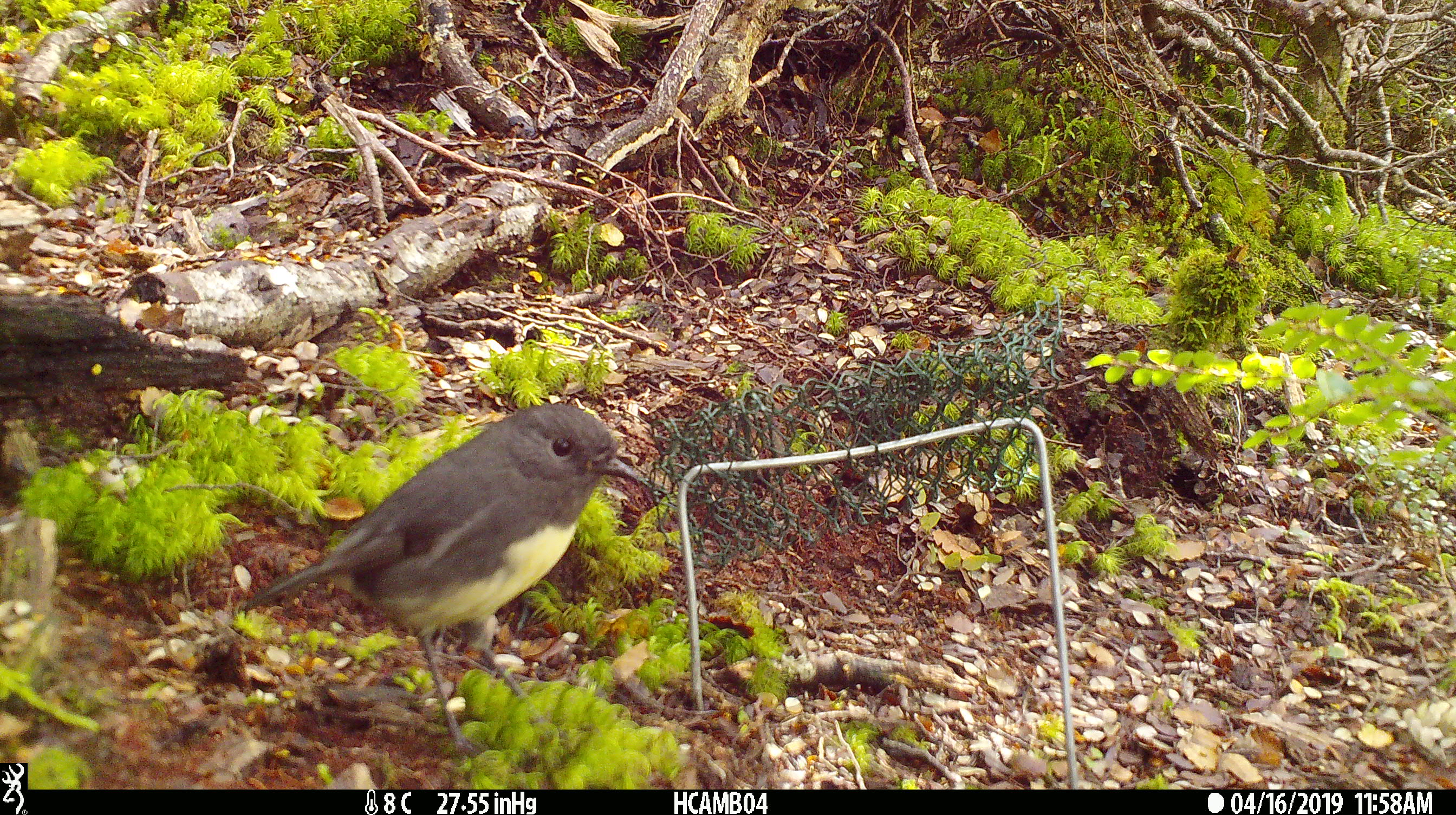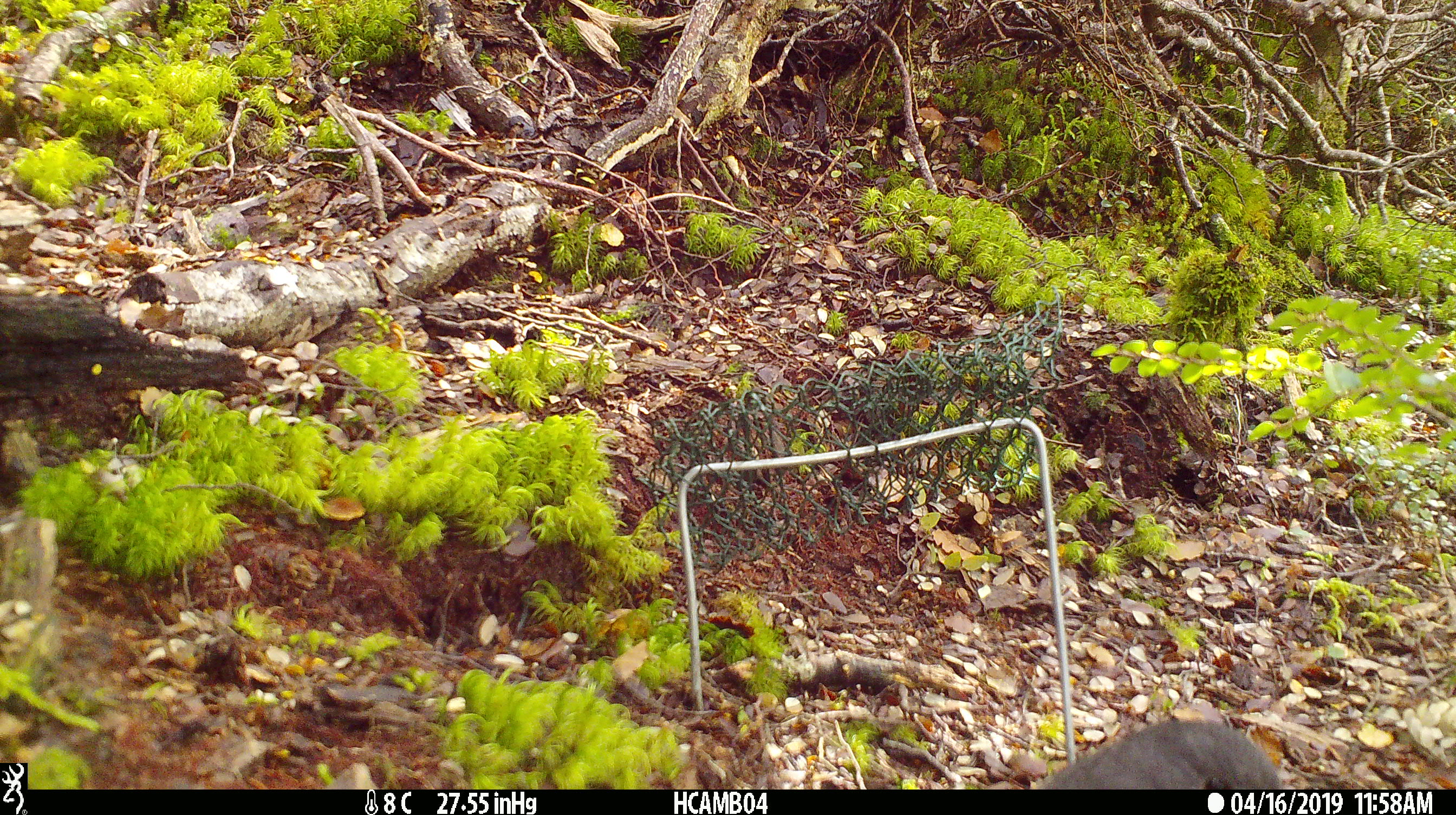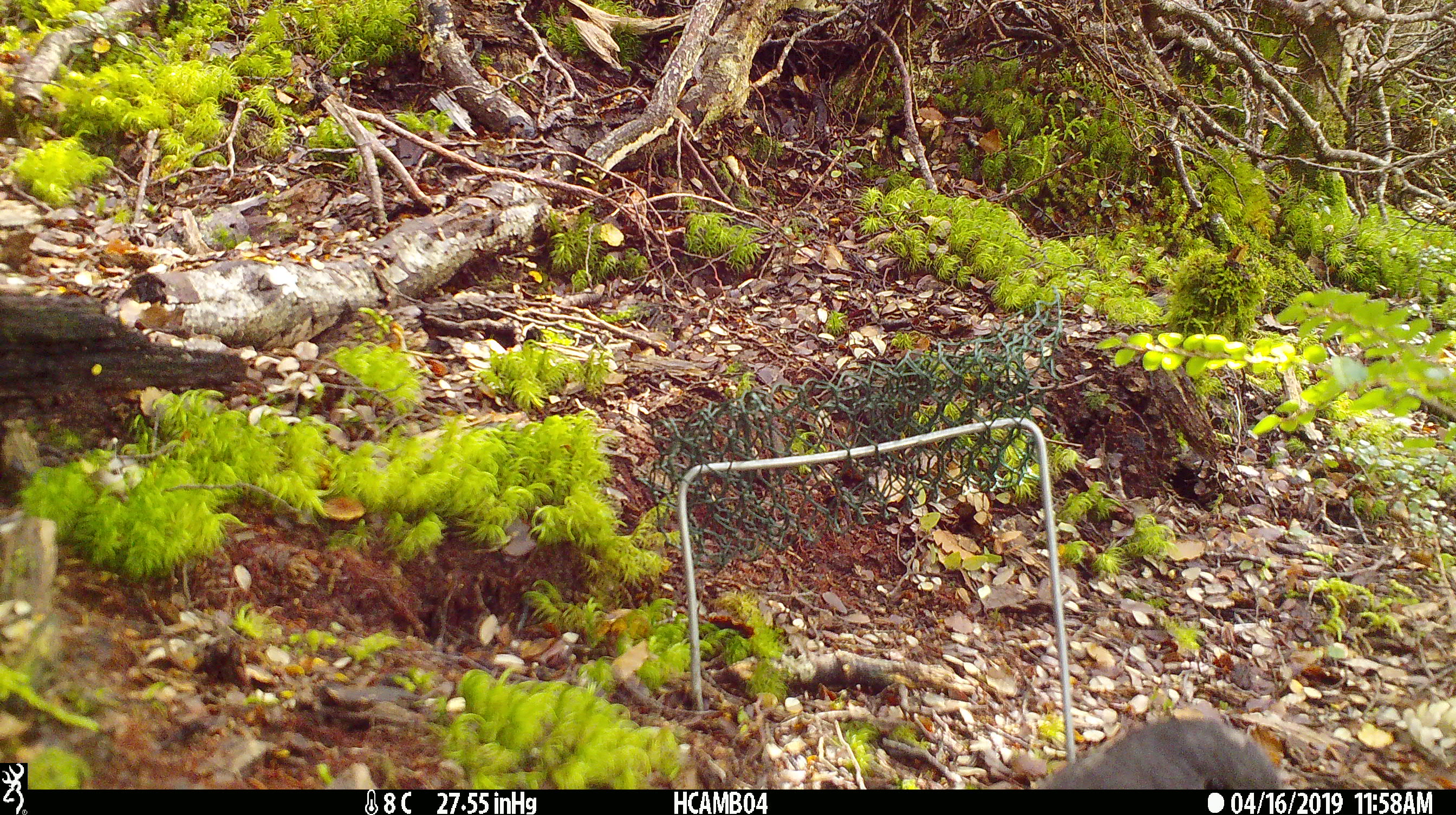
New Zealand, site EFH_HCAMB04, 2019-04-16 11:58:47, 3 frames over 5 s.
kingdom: Animalia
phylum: Chordata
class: Aves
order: Passeriformes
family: Petroicidae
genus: Petroica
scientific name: Petroica australis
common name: new zealand robin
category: robin